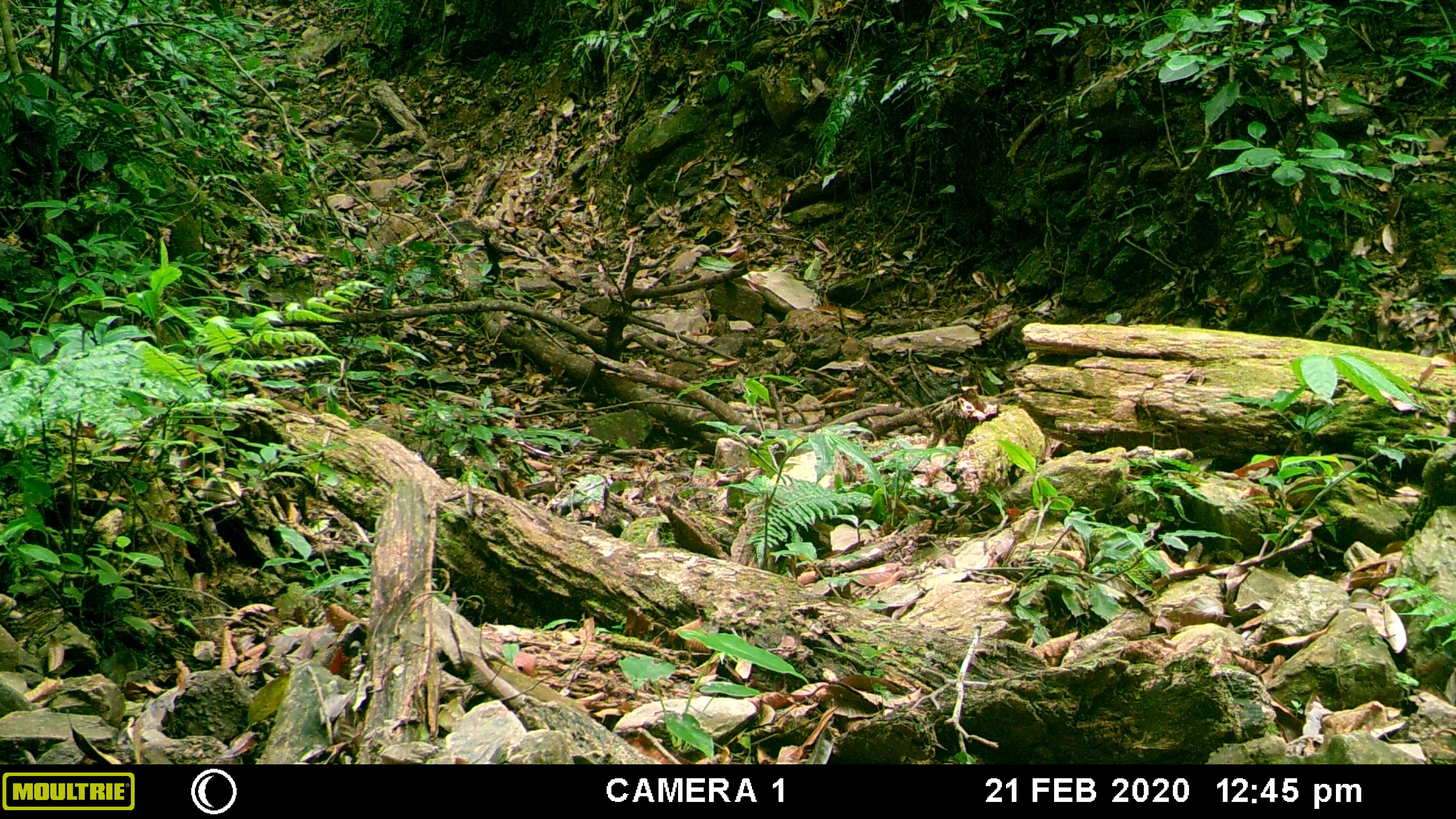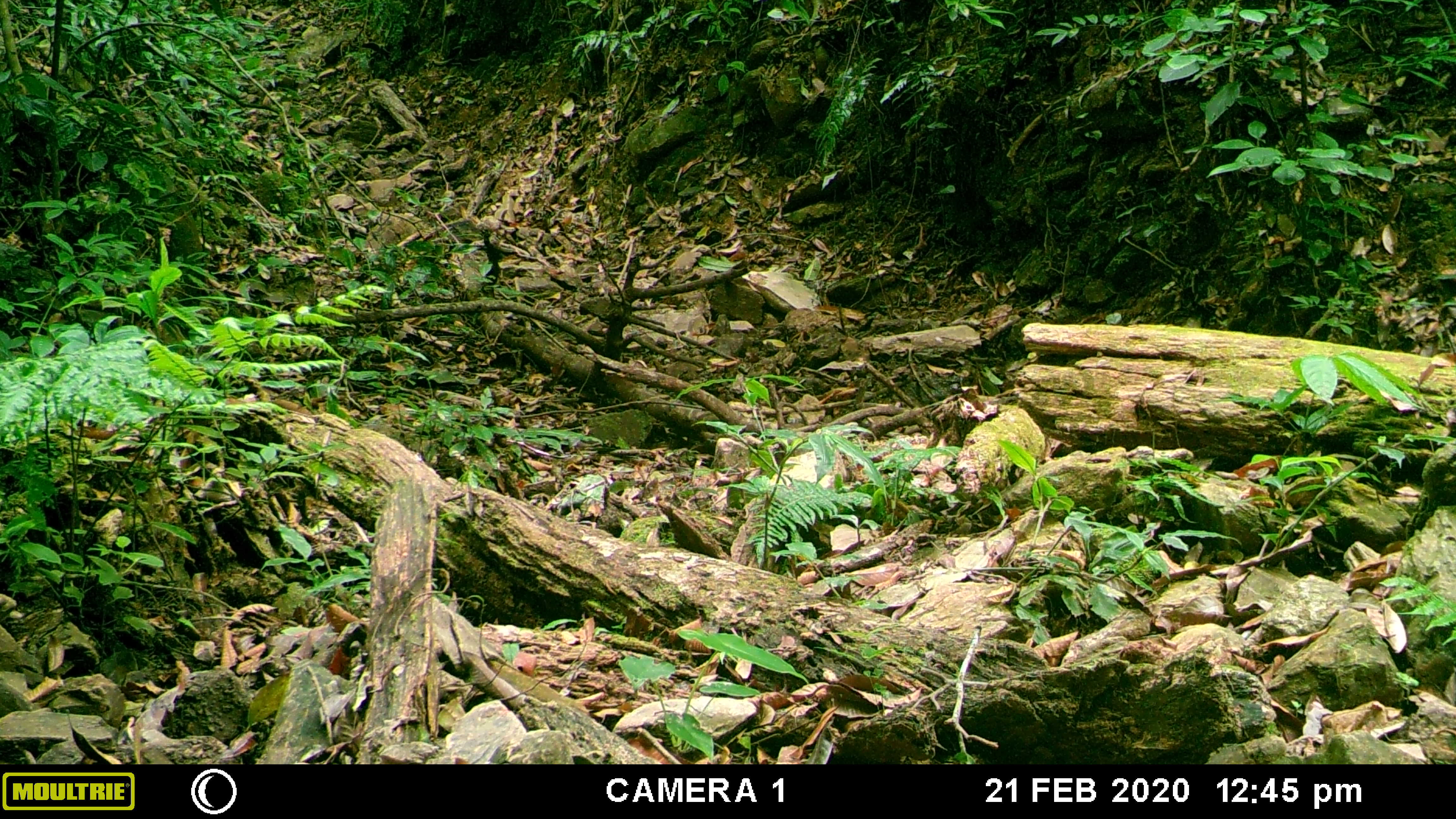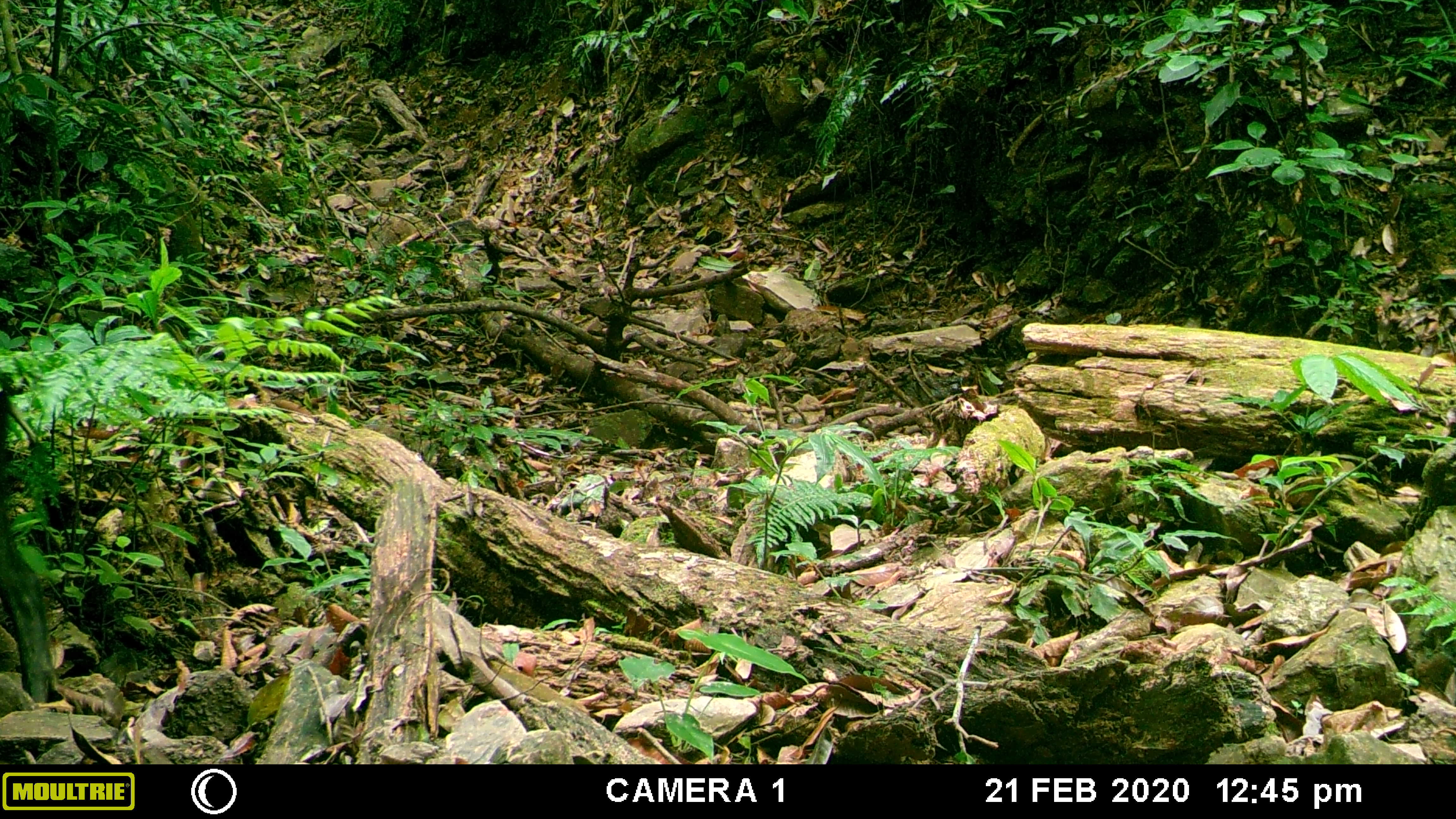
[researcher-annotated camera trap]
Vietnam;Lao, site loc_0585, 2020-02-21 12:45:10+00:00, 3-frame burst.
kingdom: Animalia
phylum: Chordata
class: Mammalia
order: Artiodactyla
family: Suidae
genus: Sus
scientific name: Sus scrofa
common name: eurasian wild pig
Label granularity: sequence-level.